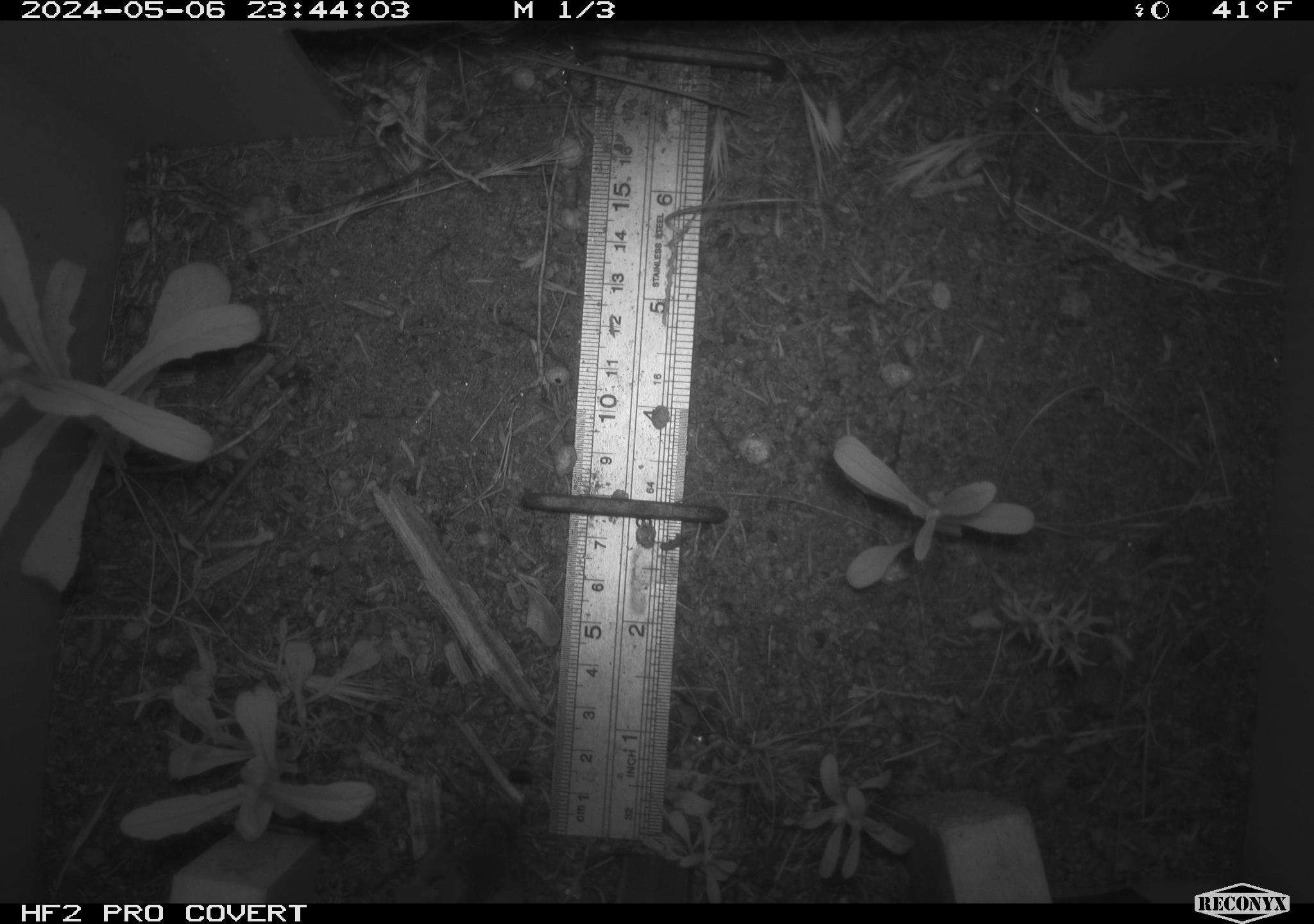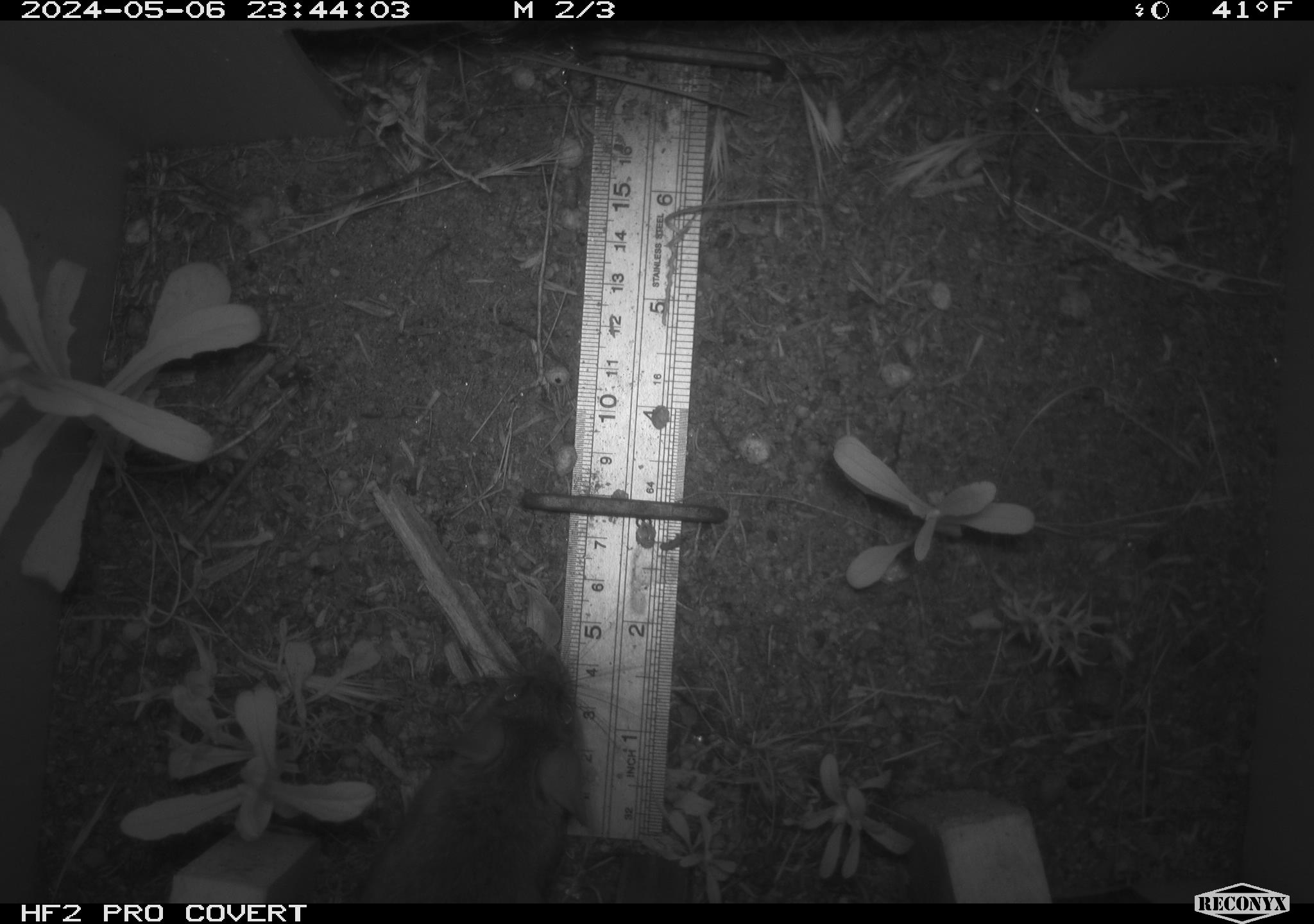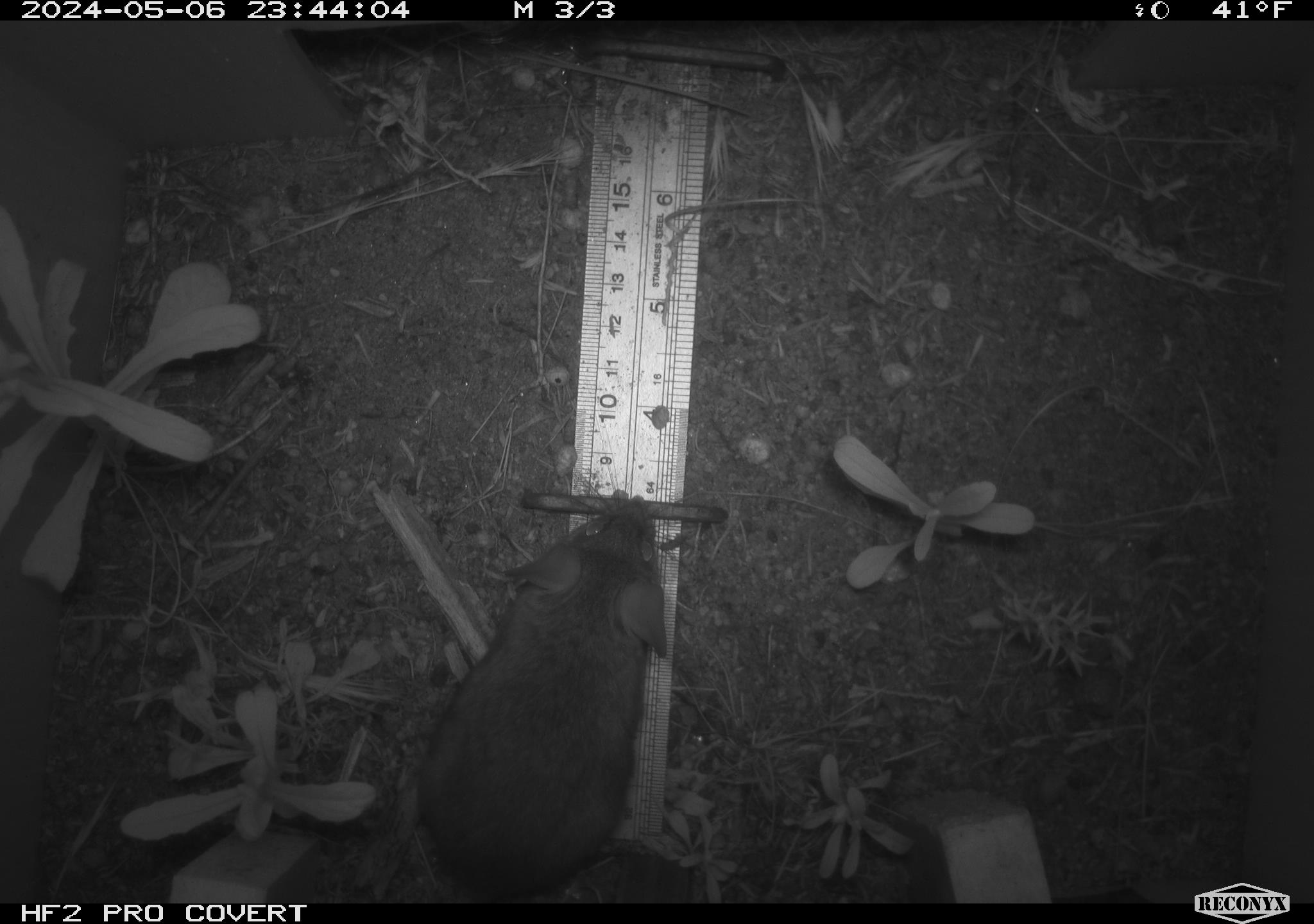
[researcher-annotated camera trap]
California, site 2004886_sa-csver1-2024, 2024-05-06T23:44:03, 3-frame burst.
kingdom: Animalia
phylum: Chordata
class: Mammalia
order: Rodentia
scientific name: Rodentia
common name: rodent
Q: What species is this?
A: Rodent (Rodentia).